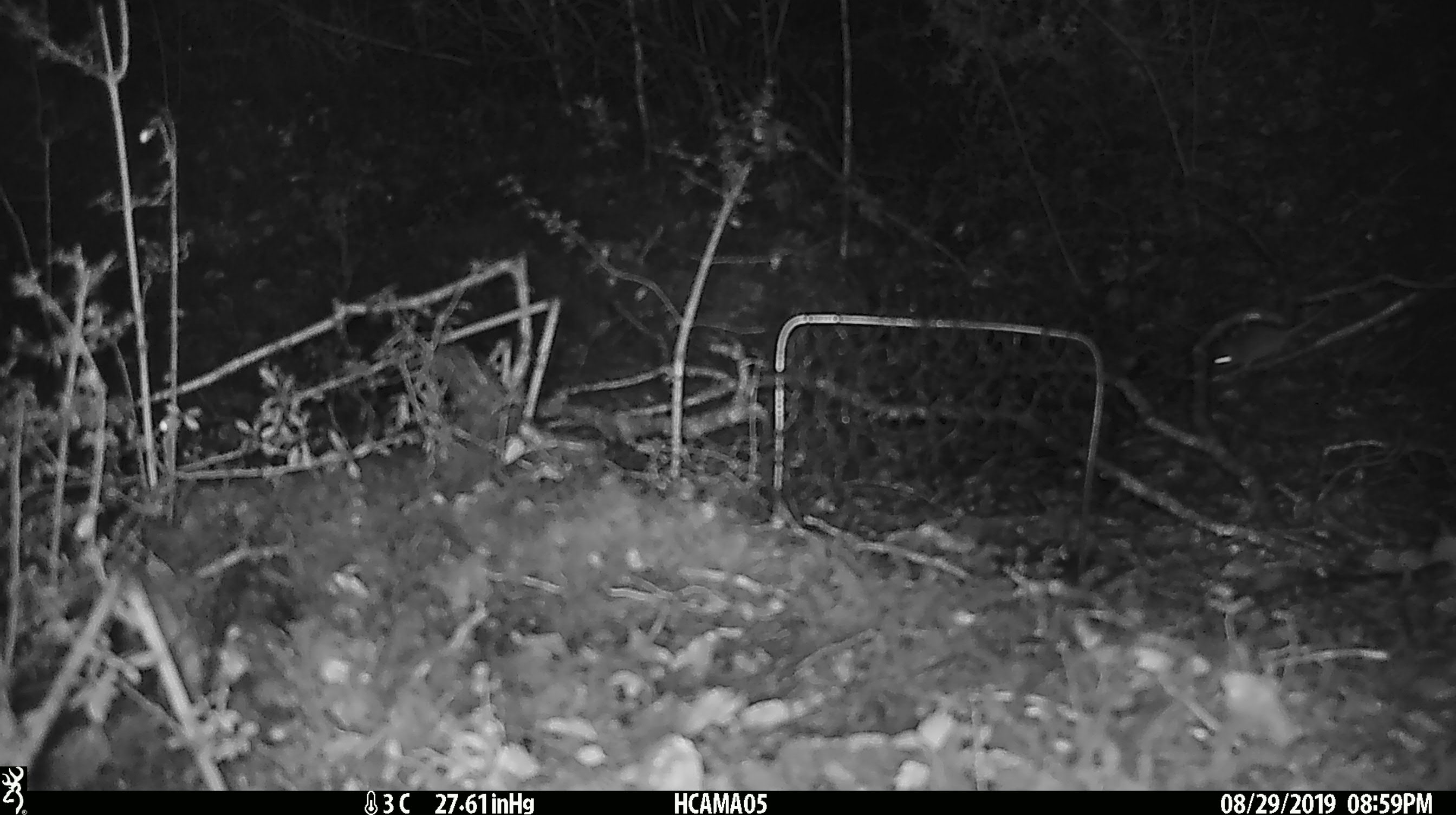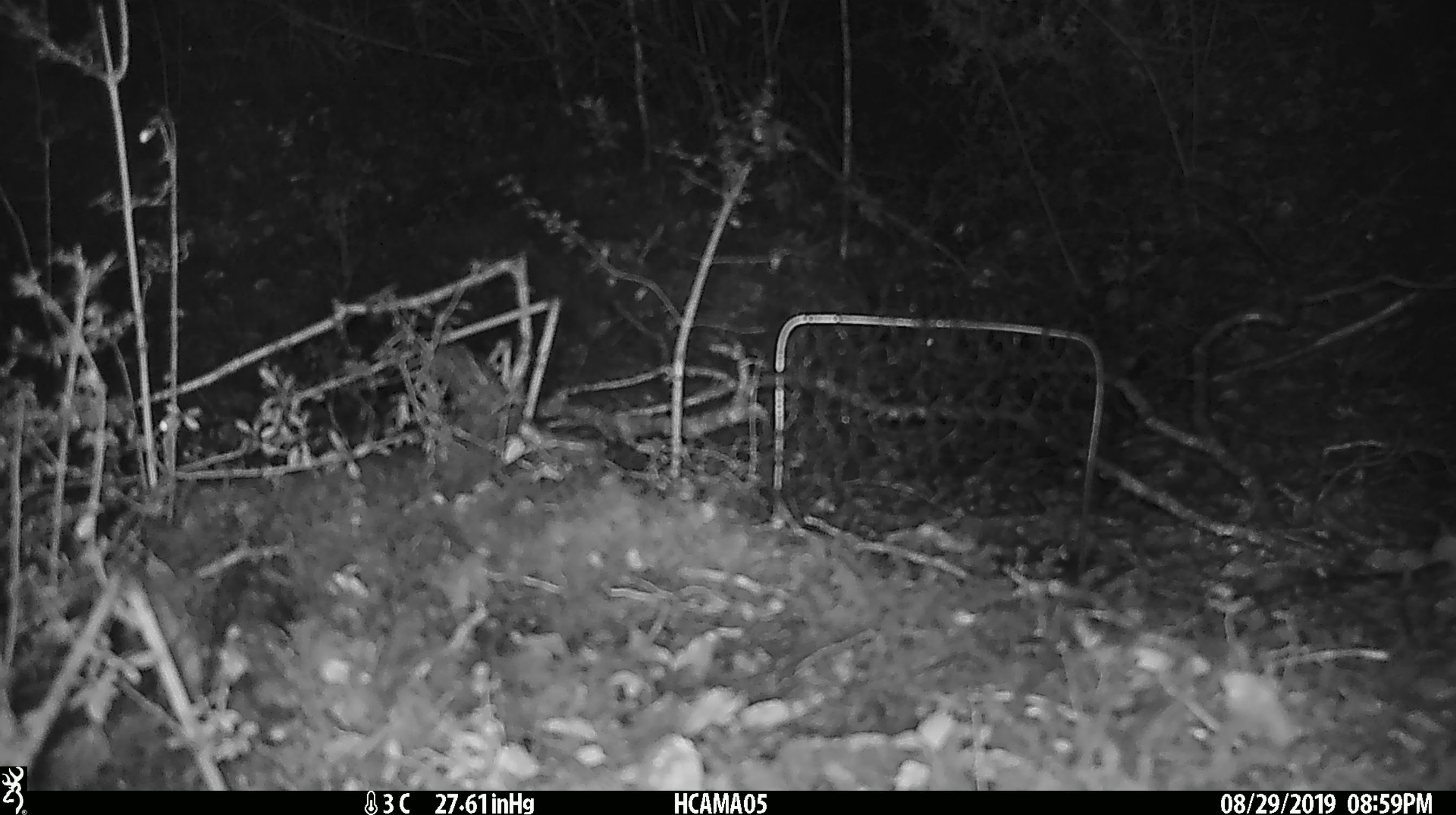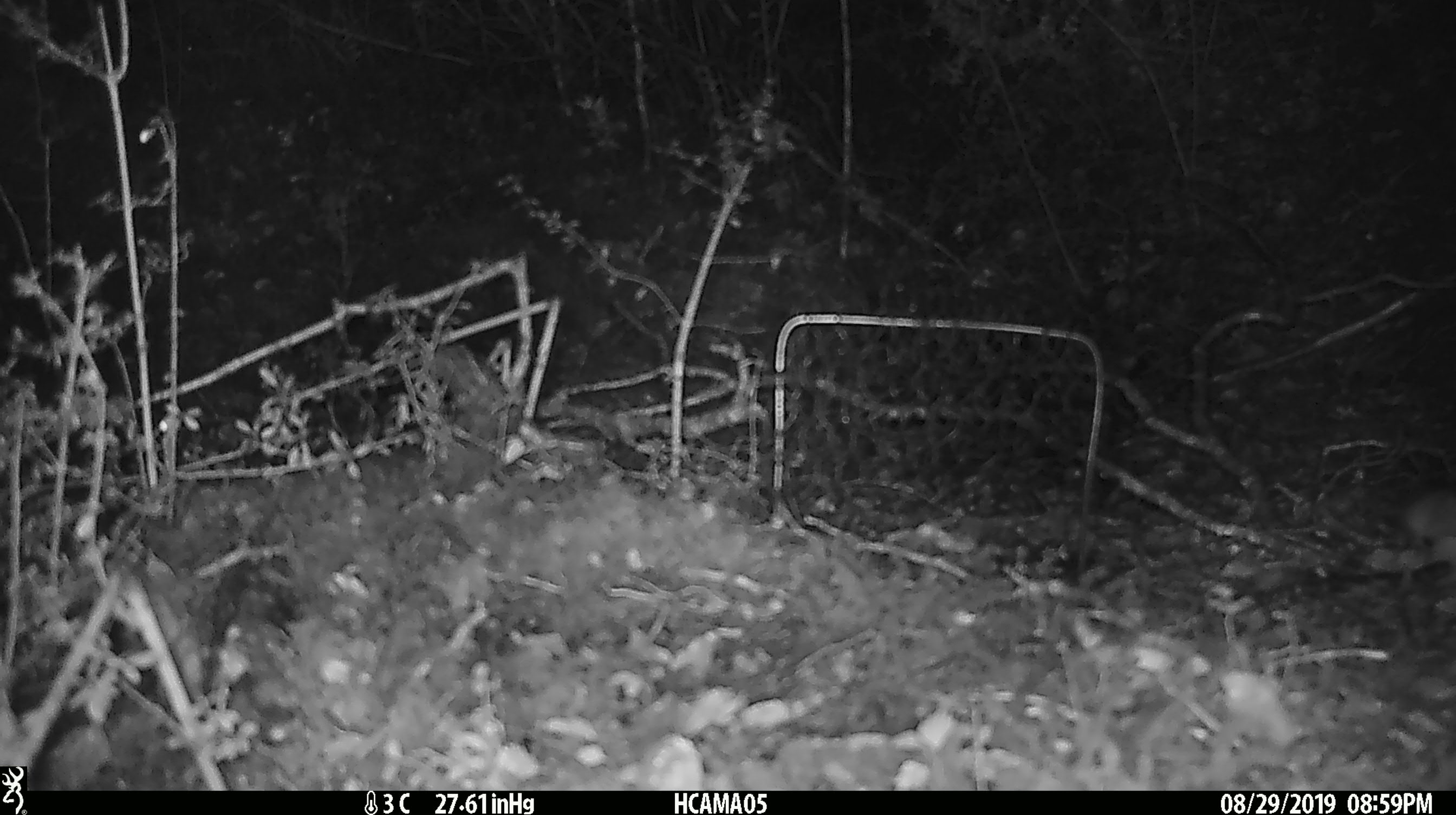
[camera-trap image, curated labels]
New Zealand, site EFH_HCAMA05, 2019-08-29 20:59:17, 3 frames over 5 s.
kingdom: Animalia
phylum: Chordata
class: Mammalia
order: Rodentia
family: Muridae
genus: Mus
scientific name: Mus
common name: mouse